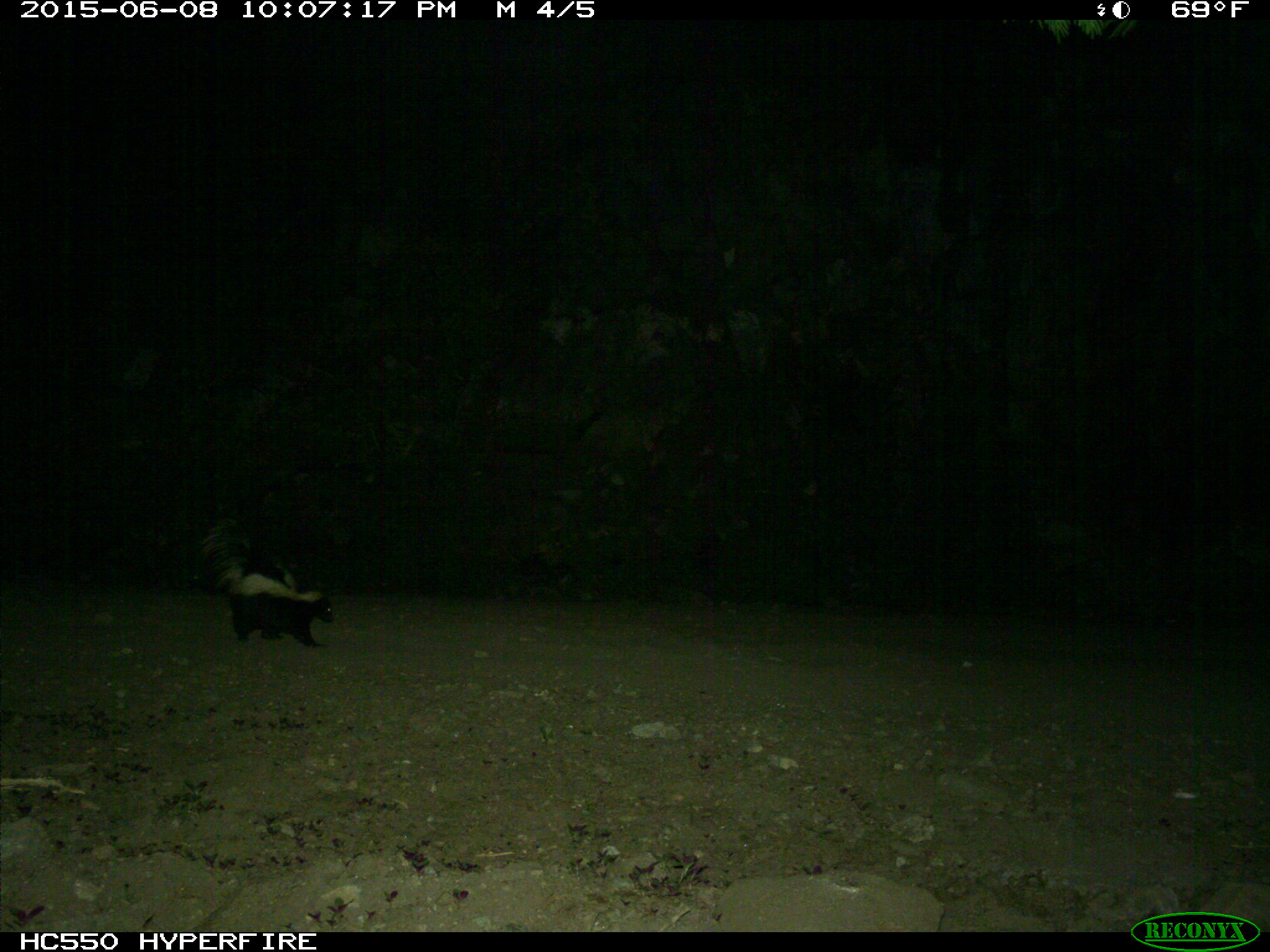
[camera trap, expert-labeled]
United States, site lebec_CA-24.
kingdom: Animalia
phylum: Chordata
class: Mammalia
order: Carnivora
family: Mephitidae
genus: Mephitis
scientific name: Mephitis mephitis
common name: striped skunk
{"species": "Mephitis mephitis (striped skunk)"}